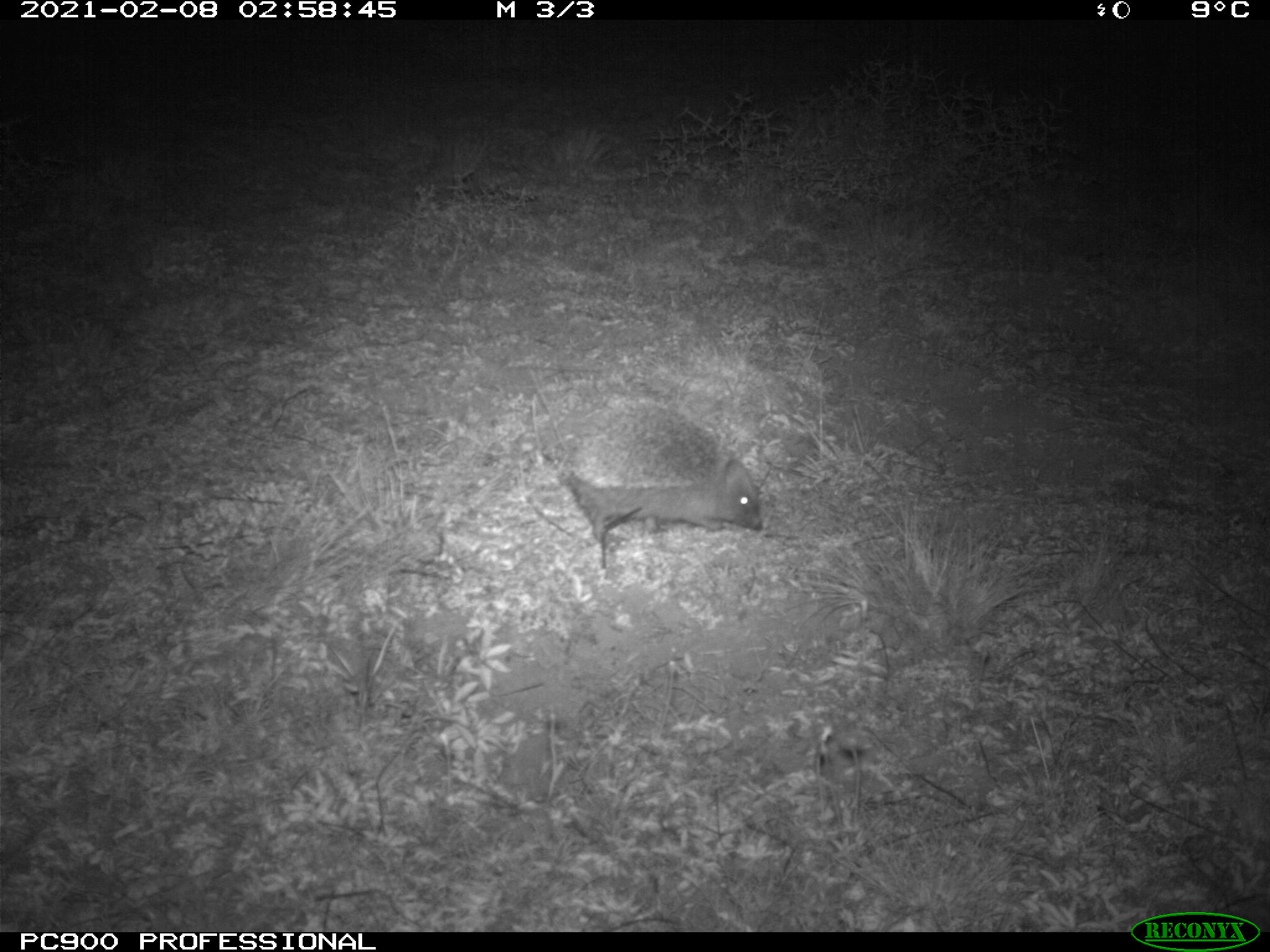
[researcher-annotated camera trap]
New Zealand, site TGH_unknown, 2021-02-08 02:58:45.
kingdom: Animalia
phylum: Chordata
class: Mammalia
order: Eulipotyphla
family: Erinaceidae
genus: Erinaceus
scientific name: Erinaceus europaeus europaeus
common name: european hedgehog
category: hedgehog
Hedgehog (european hedgehog) (Erinaceus europaeus europaeus).